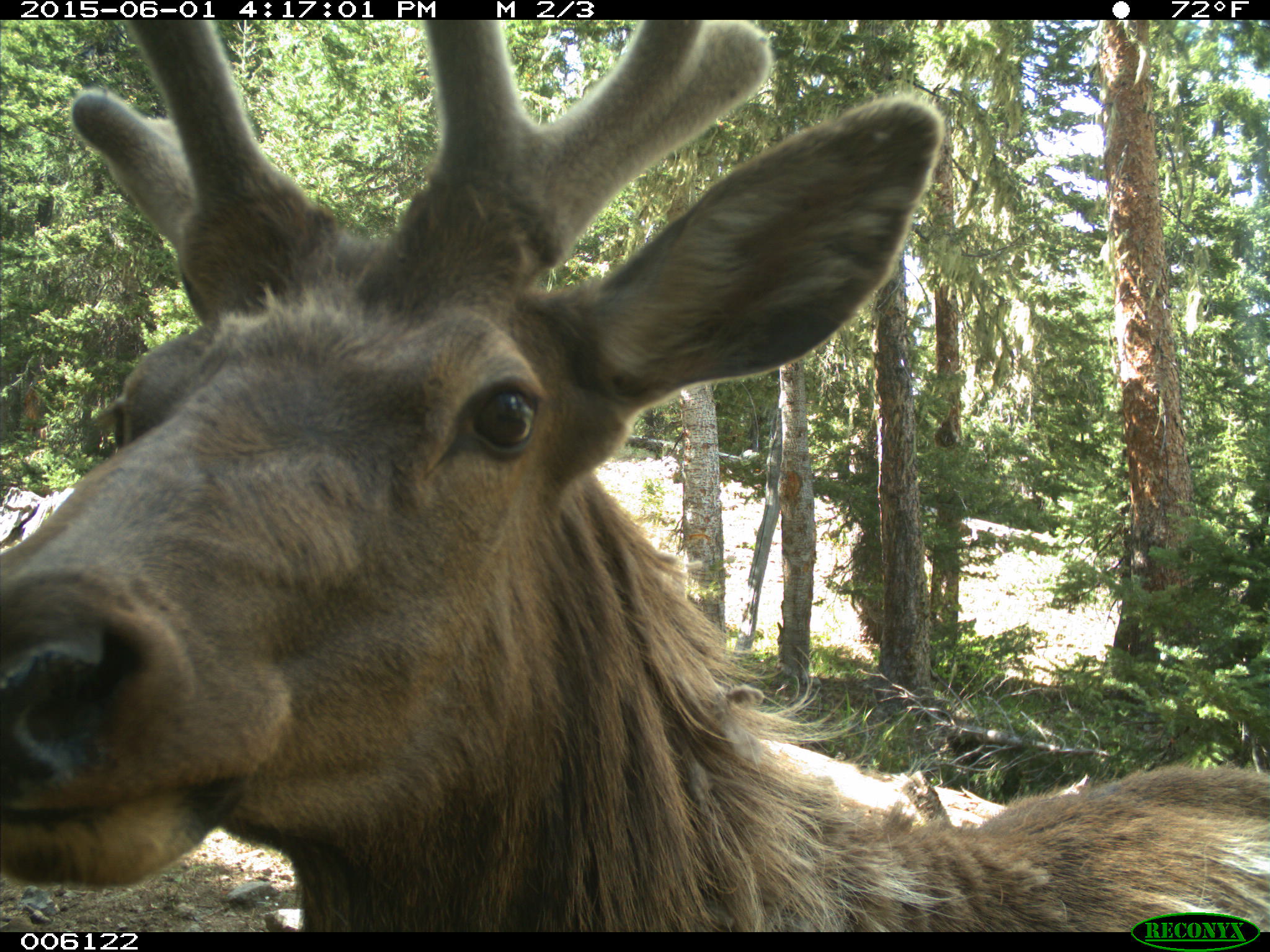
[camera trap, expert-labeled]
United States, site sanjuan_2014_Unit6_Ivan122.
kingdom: Animalia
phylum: Chordata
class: Mammalia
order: Artiodactyla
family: Cervidae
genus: Cervus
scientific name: Cervus elaphus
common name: red deer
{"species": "Cervus elaphus (red deer)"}